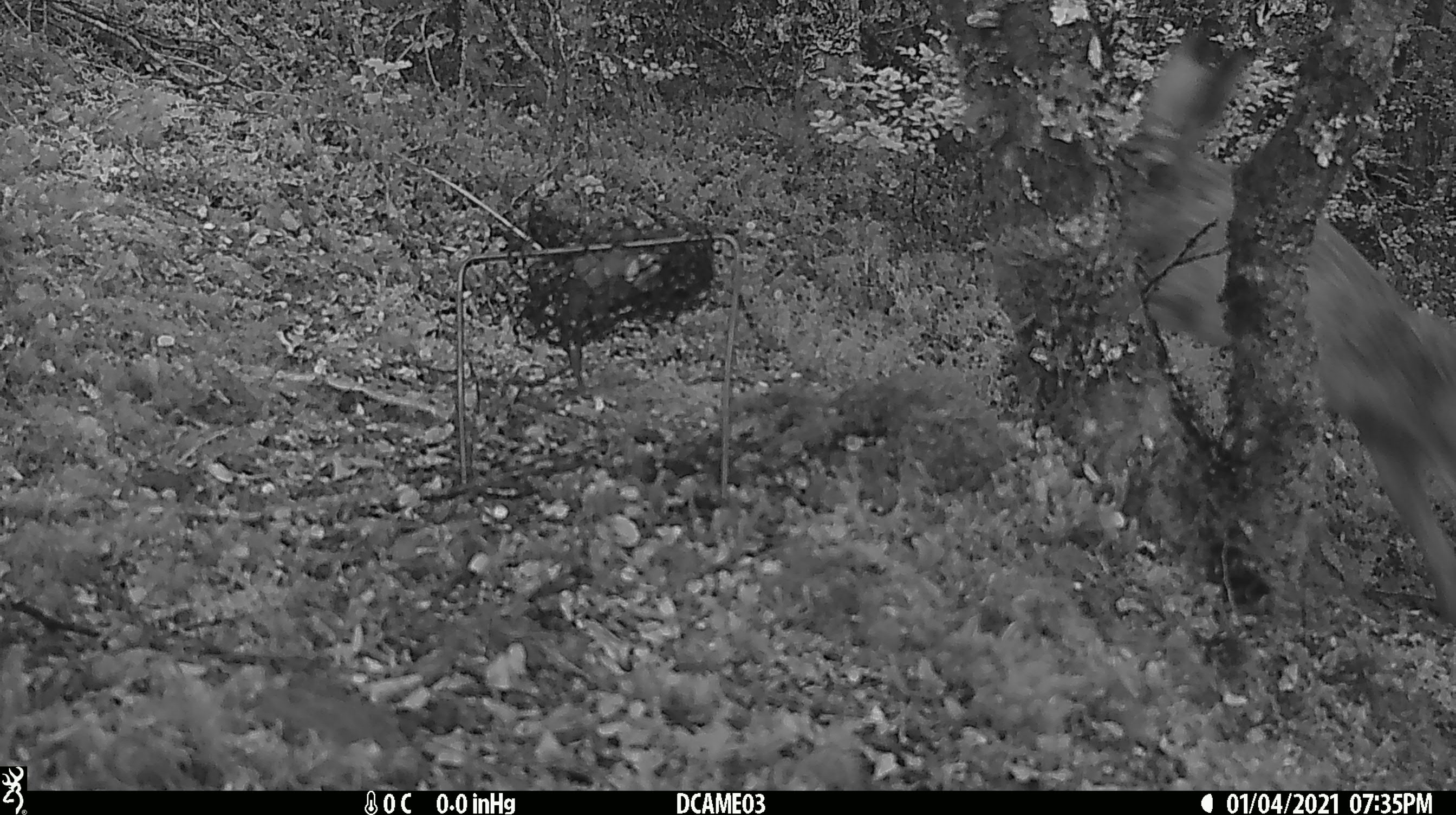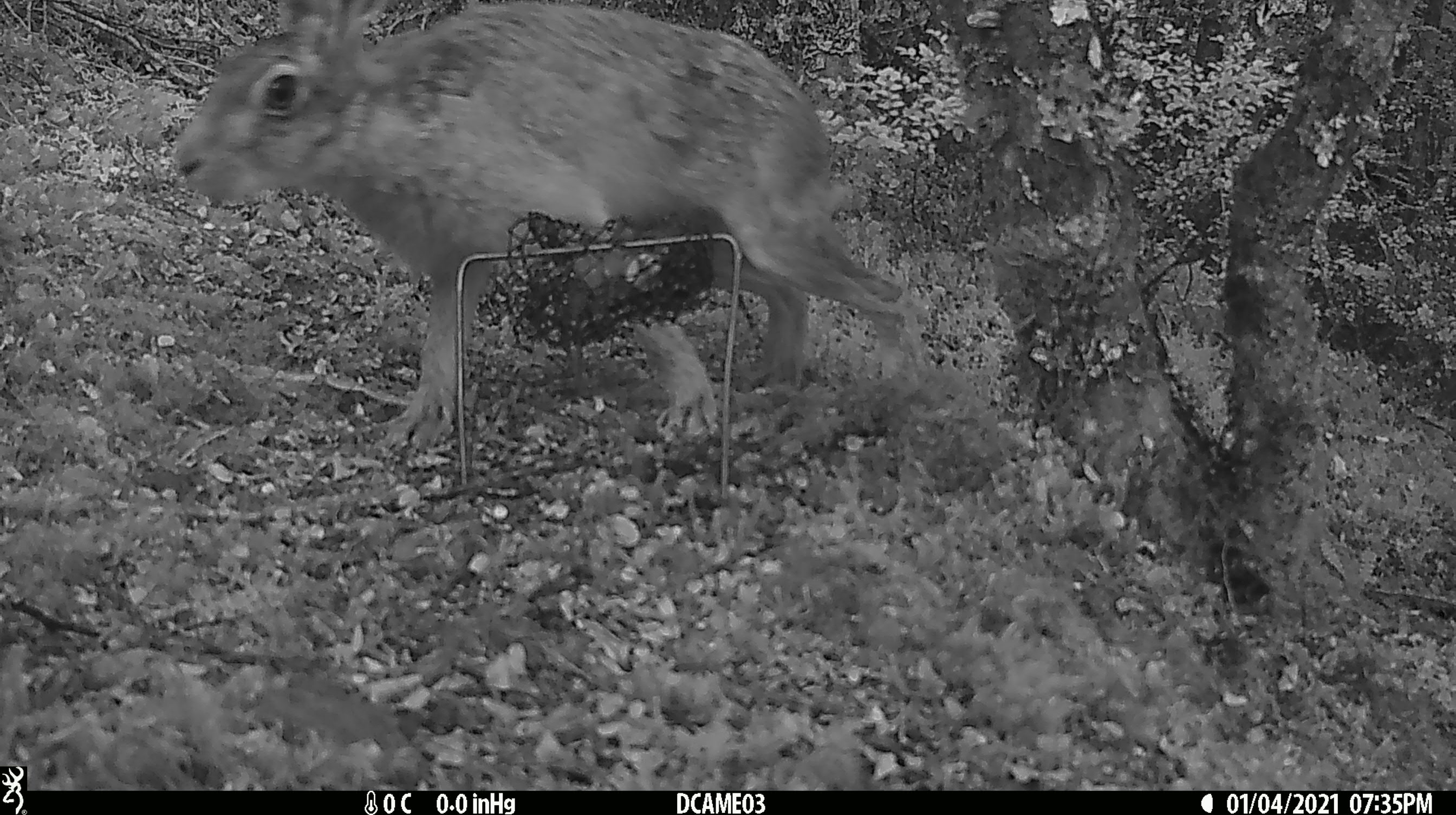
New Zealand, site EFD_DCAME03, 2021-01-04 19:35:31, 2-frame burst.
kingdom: Animalia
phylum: Chordata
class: Mammalia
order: Lagomorpha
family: Leporidae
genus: Lepus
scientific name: Lepus europaeus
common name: brown hare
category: hare